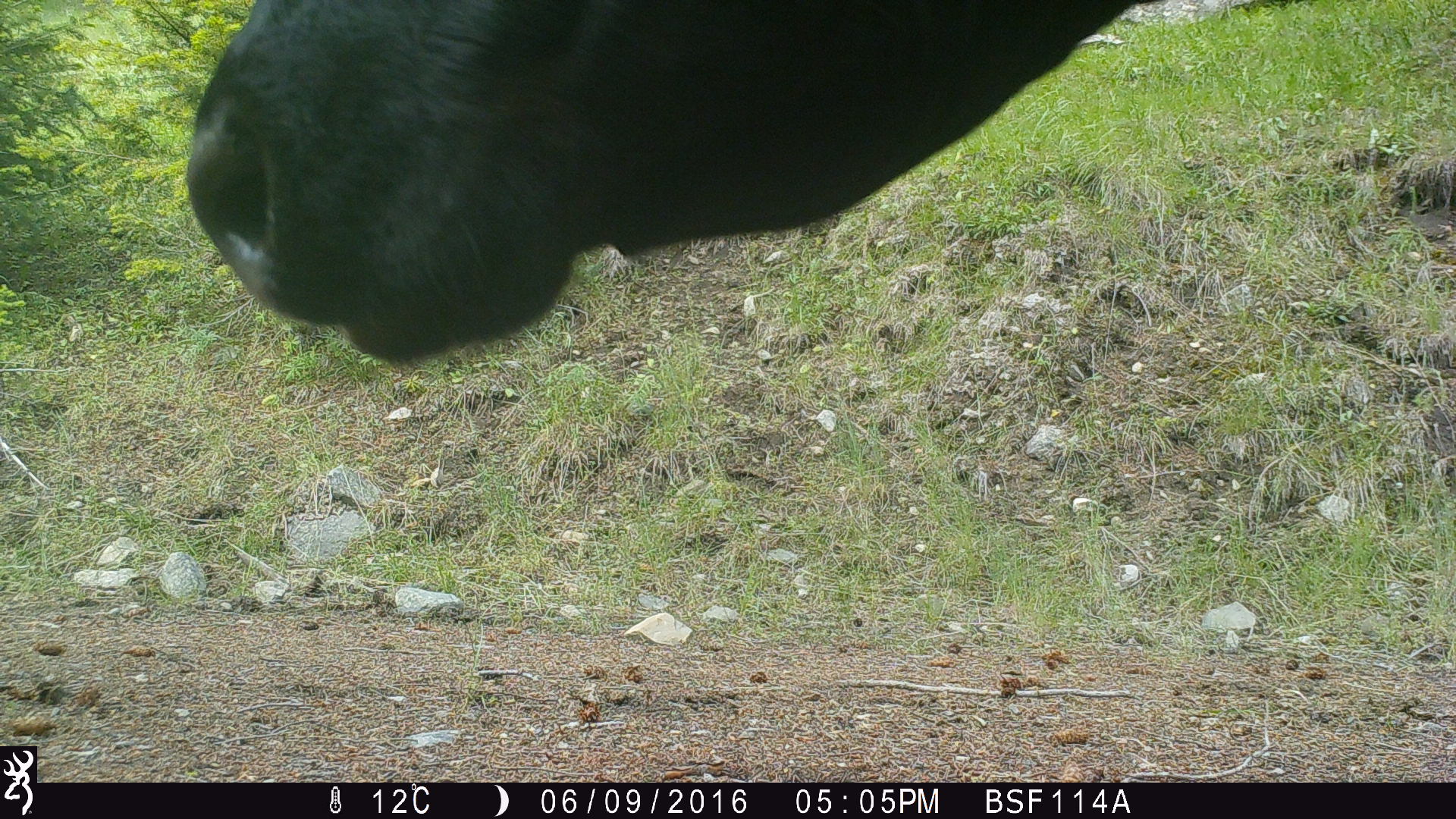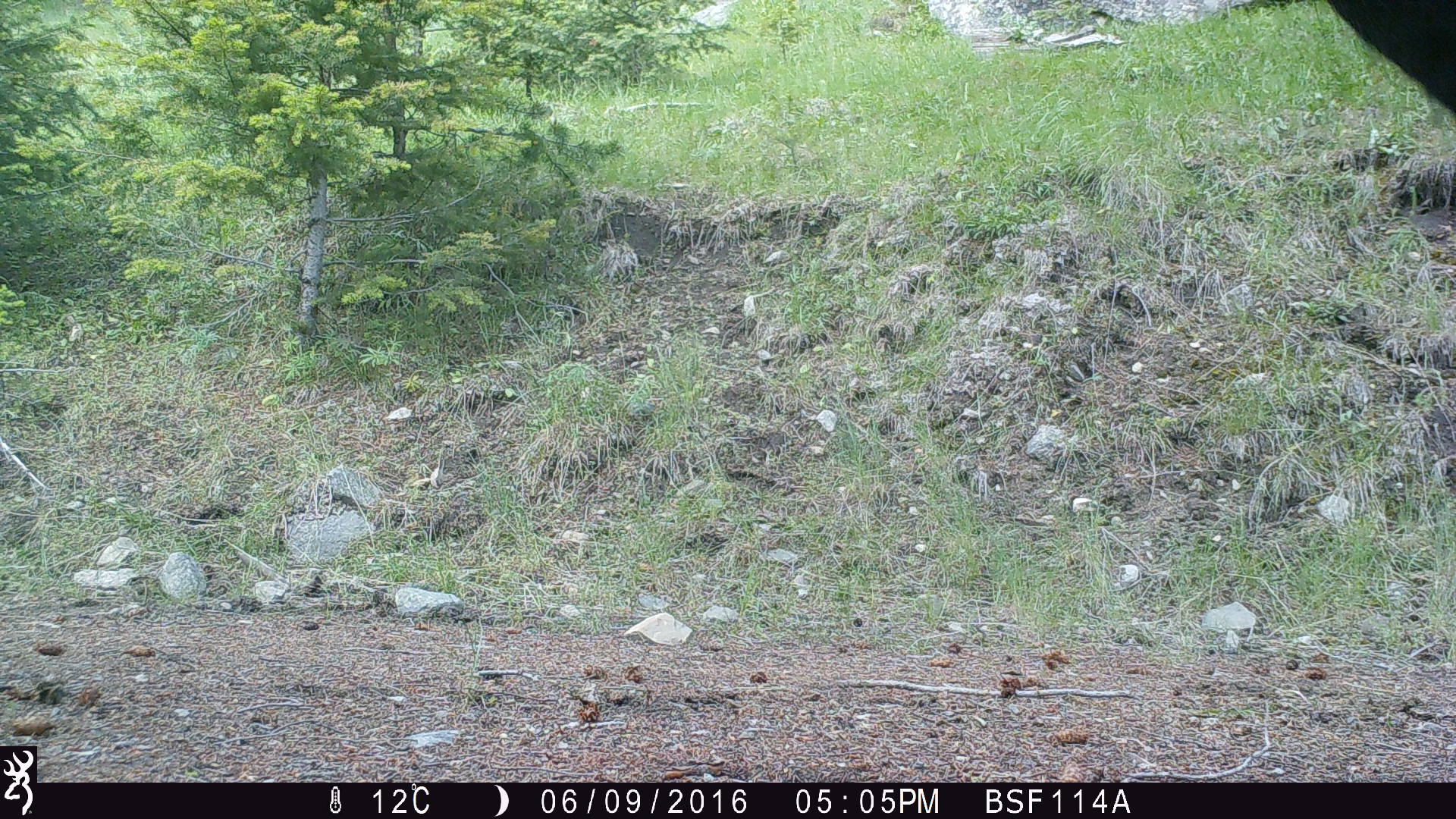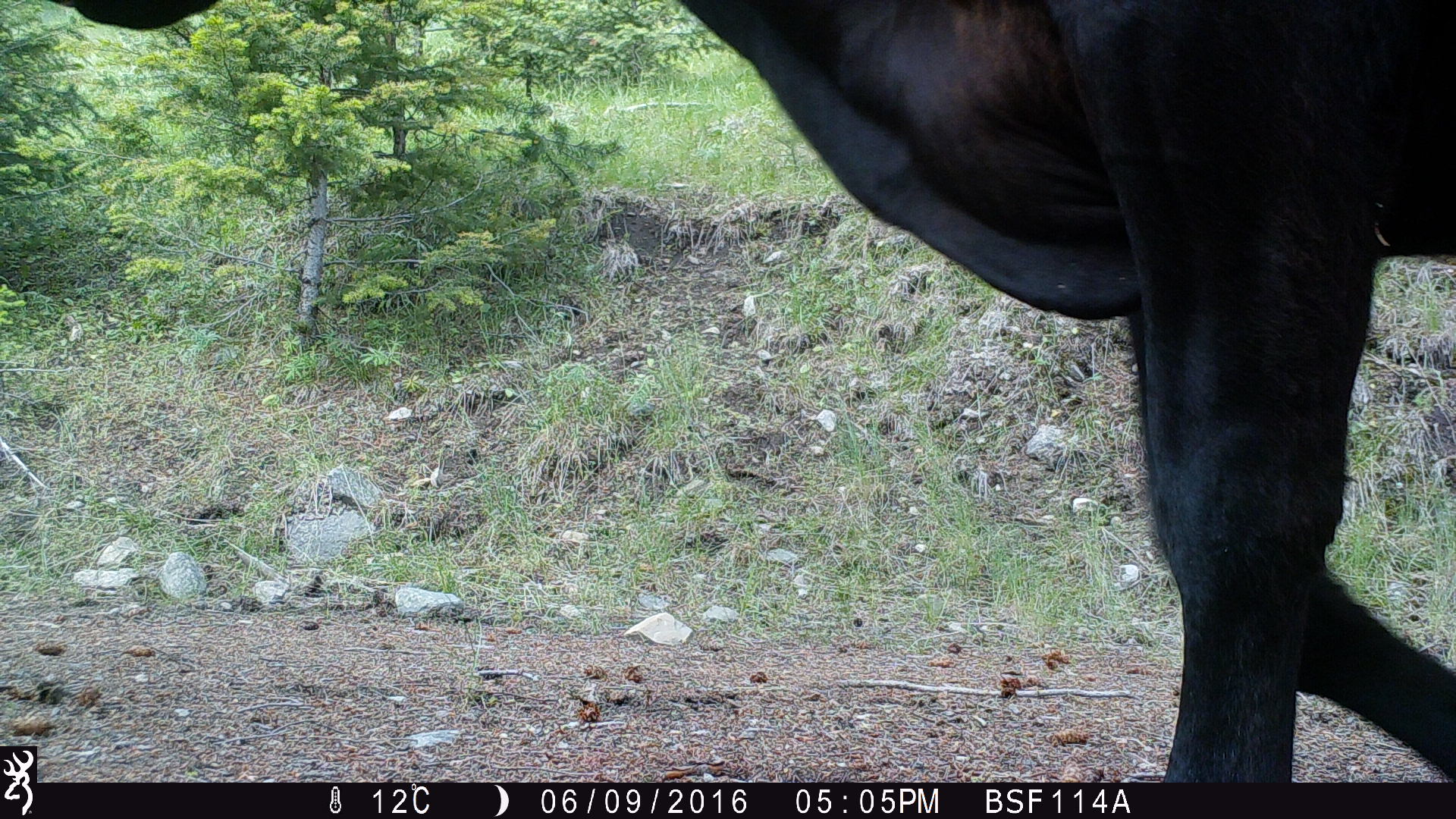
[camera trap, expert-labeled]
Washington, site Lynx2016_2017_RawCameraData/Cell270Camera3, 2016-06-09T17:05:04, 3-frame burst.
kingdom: Animalia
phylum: Chordata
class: Mammalia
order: Artiodactyla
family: Bovidae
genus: Bos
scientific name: Bos taurus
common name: domestic cattle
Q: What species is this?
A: Domestic cattle (Bos taurus).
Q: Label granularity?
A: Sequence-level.